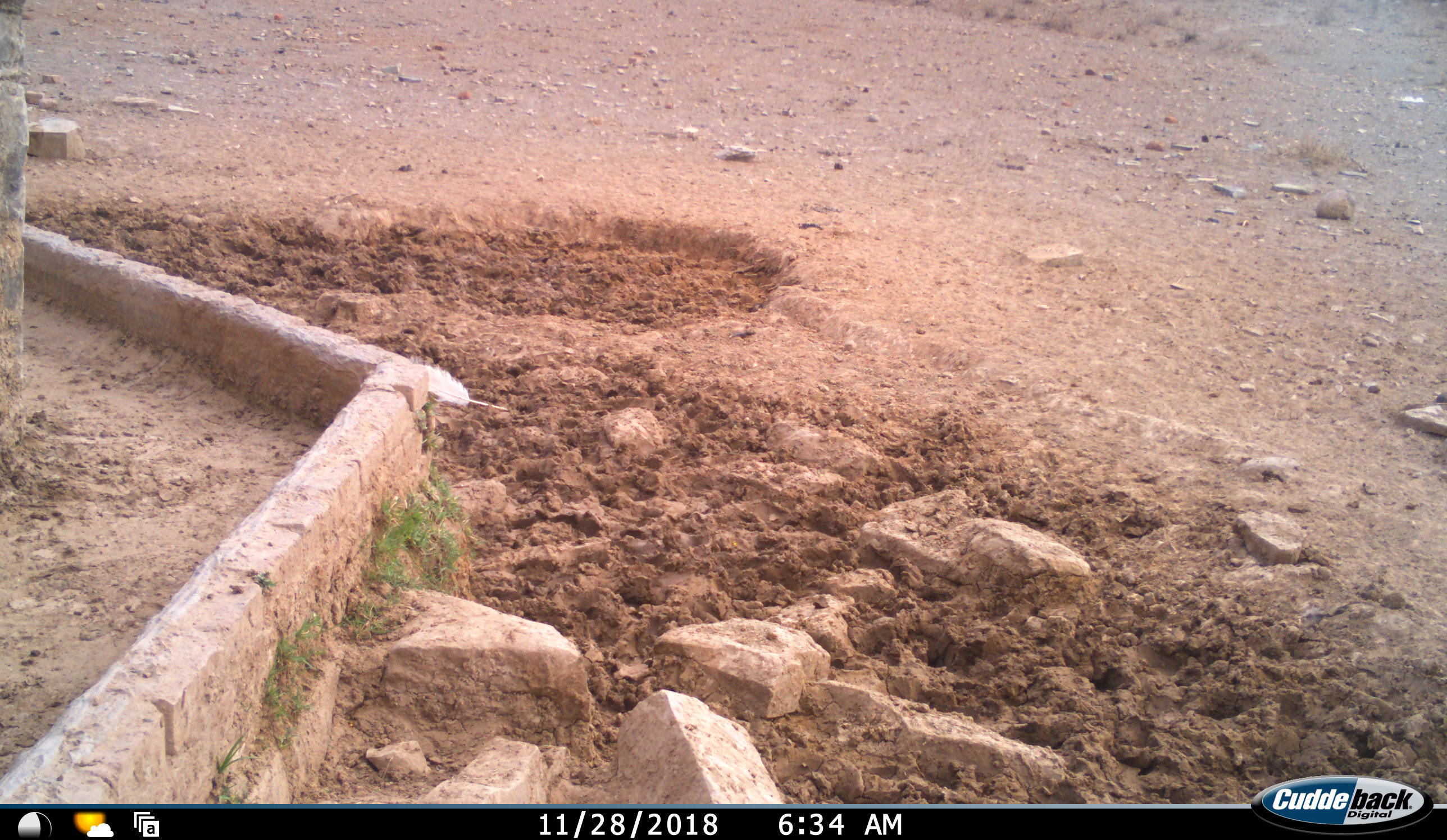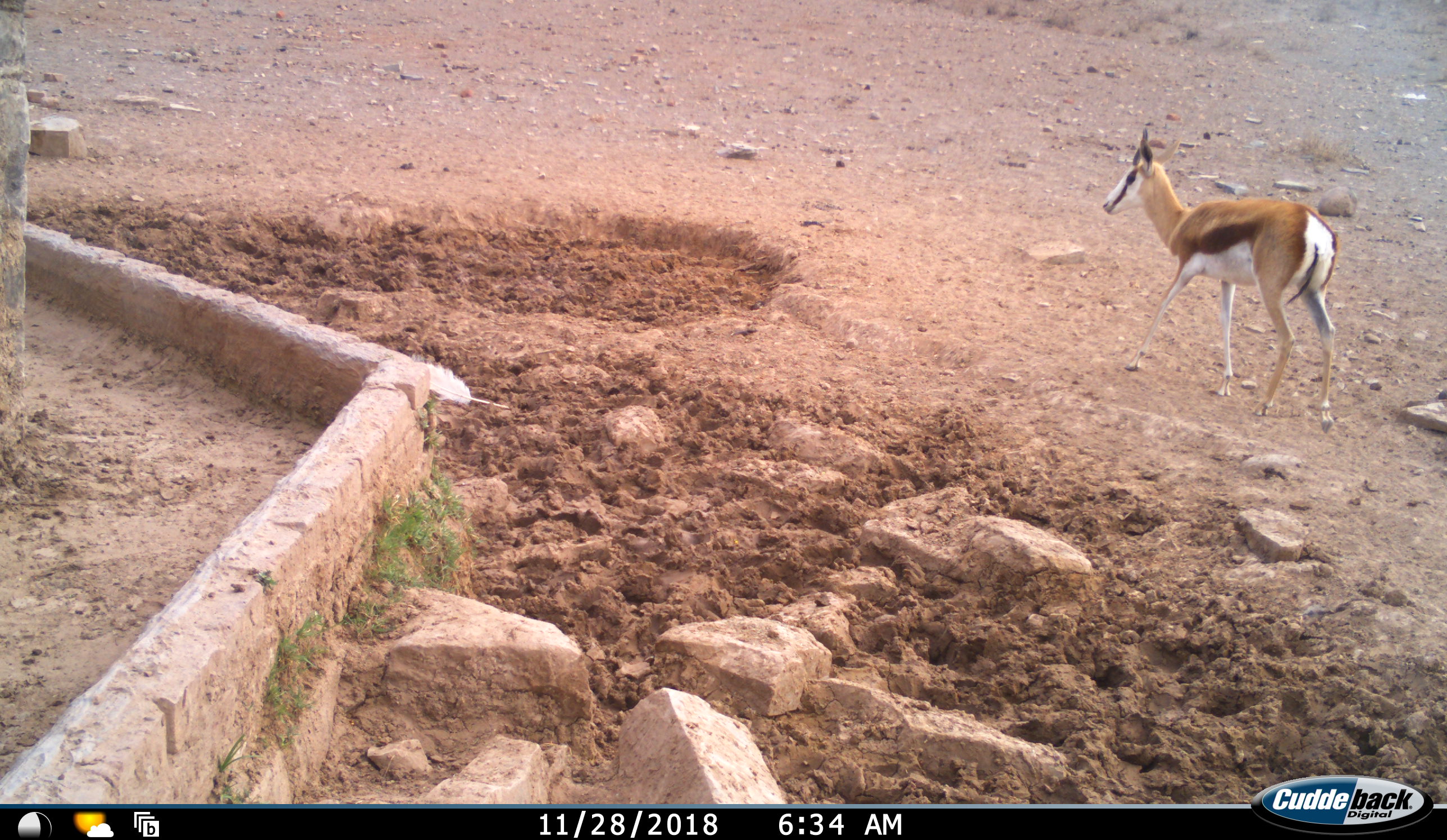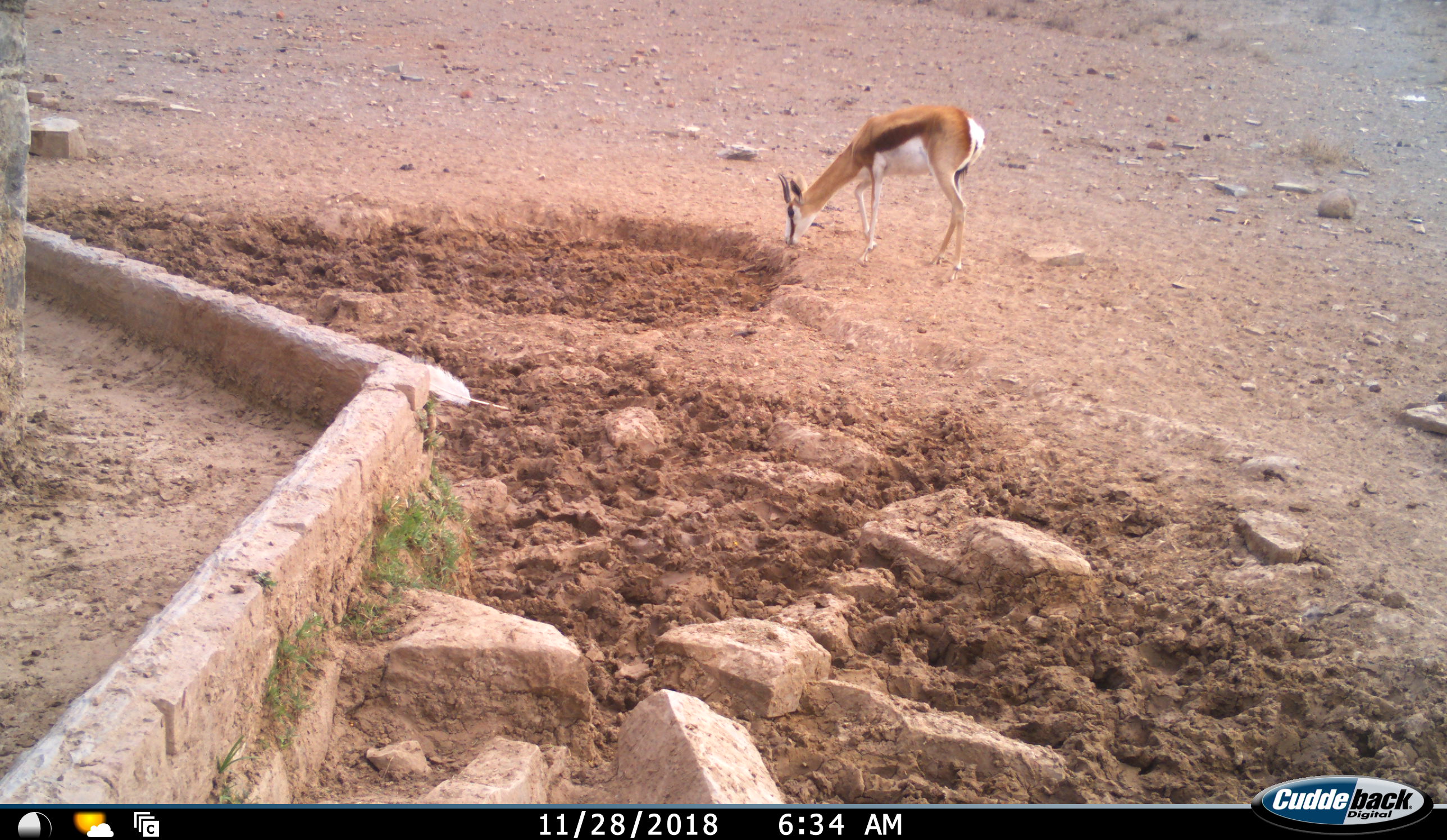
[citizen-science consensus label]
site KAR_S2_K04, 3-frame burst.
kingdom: Animalia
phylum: Chordata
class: Mammalia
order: Artiodactyla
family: Bovidae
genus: Antidorcas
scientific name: Antidorcas marsupialis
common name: springbok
Springbok (Antidorcas marsupialis), count 1. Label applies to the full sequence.